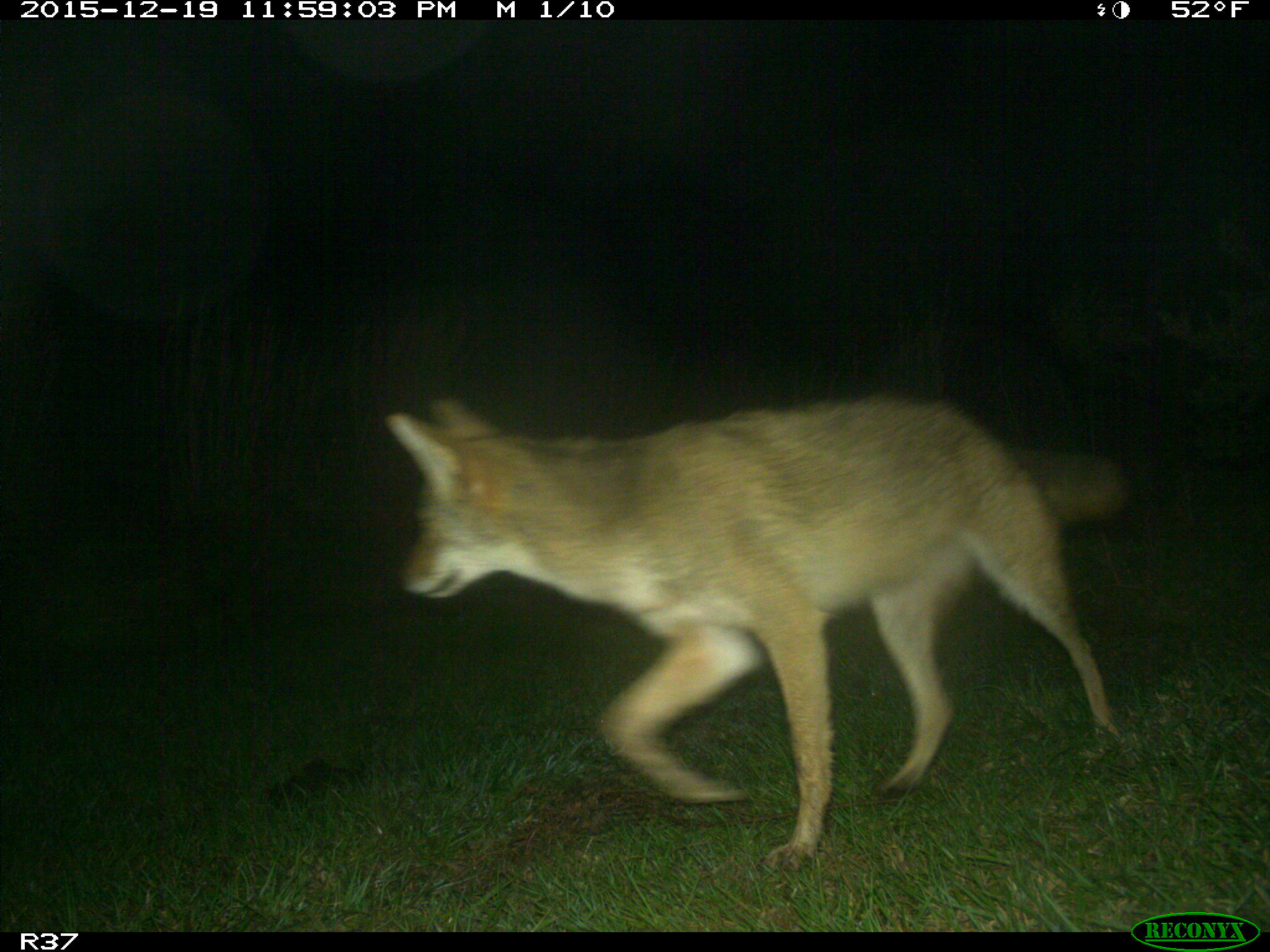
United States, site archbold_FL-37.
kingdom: Animalia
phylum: Chordata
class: Mammalia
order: Carnivora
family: Canidae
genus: Canis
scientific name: Canis latrans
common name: coyote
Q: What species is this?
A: Canis latrans (coyote).